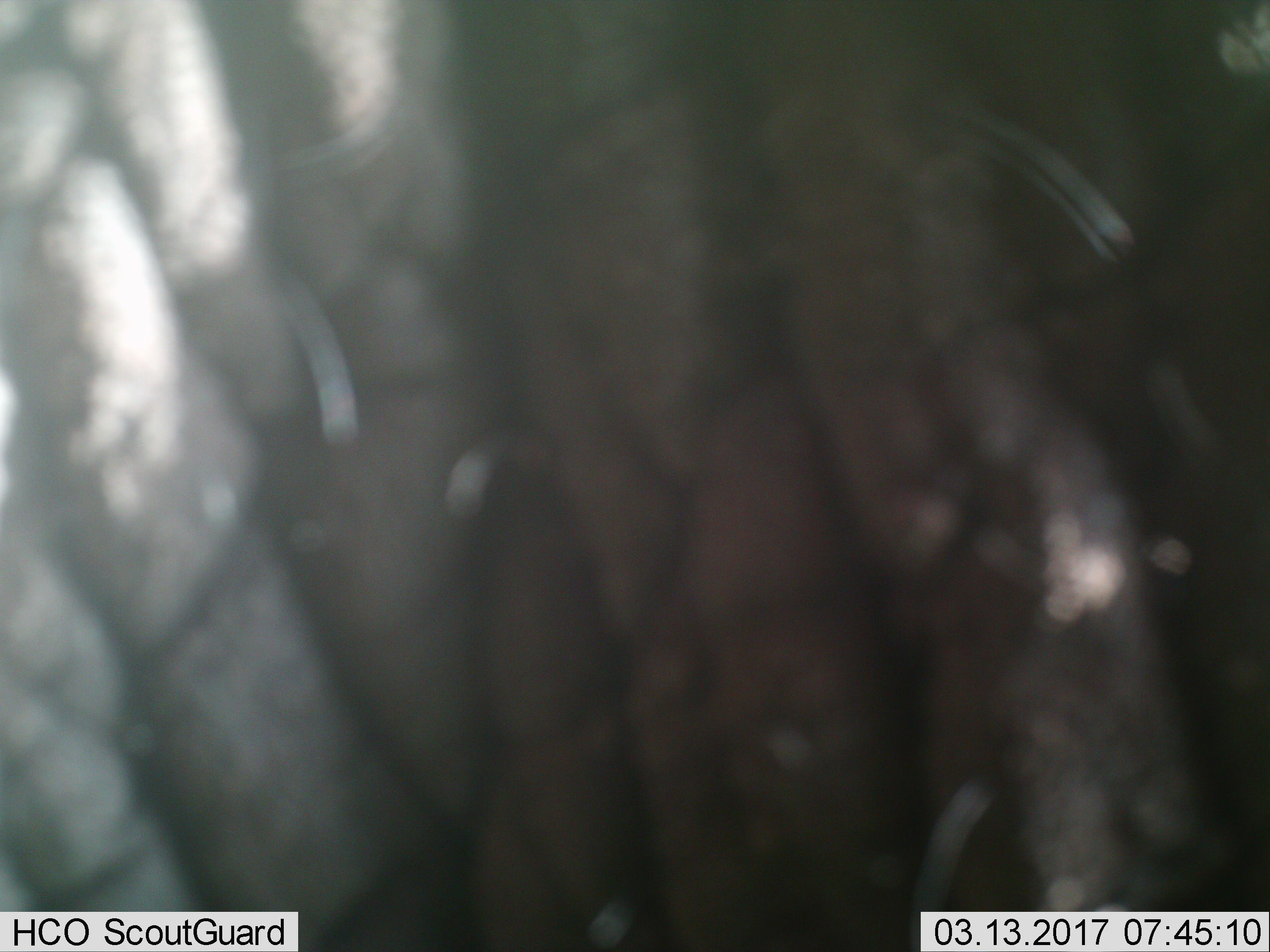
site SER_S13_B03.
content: unidentified animal